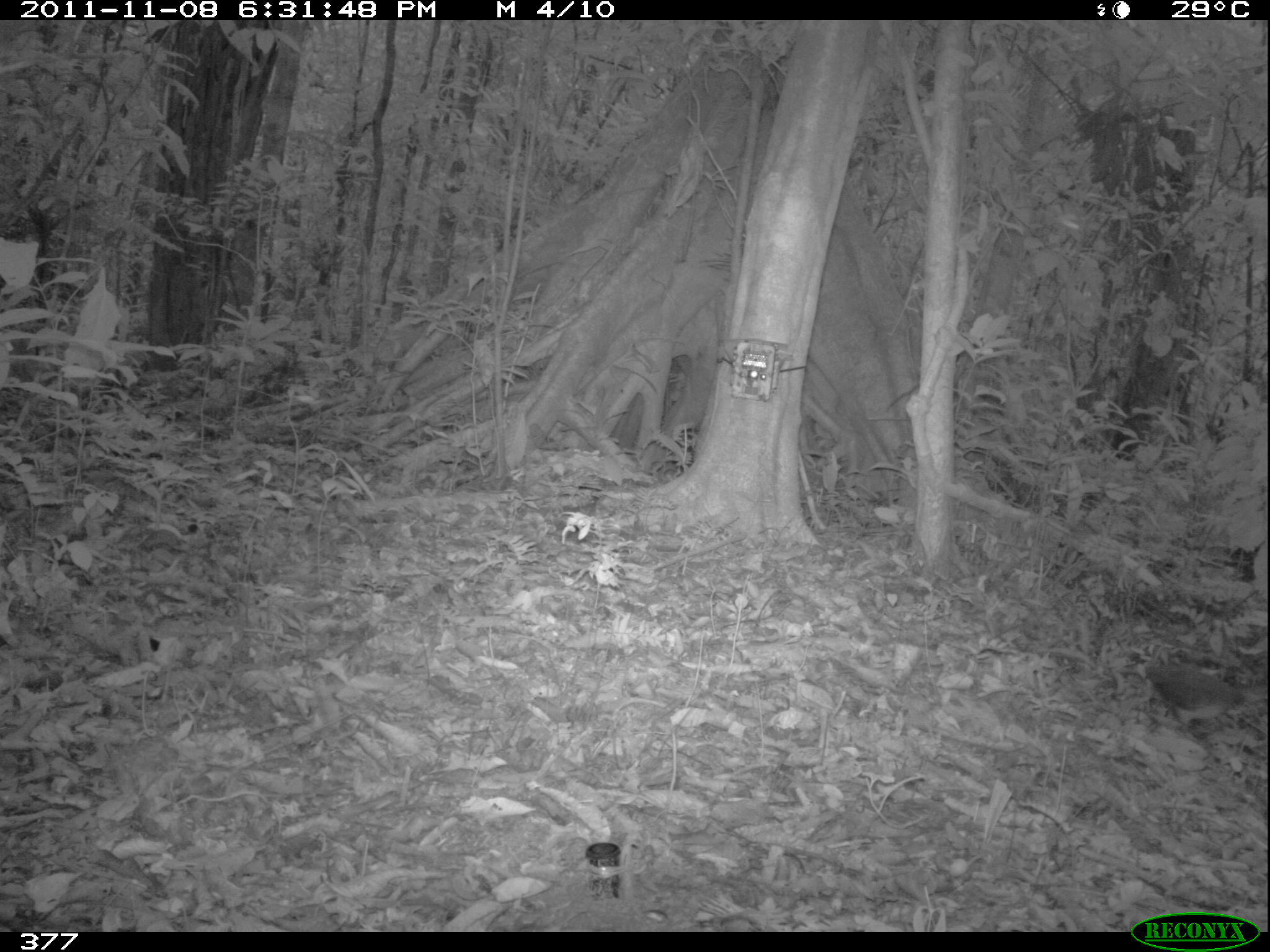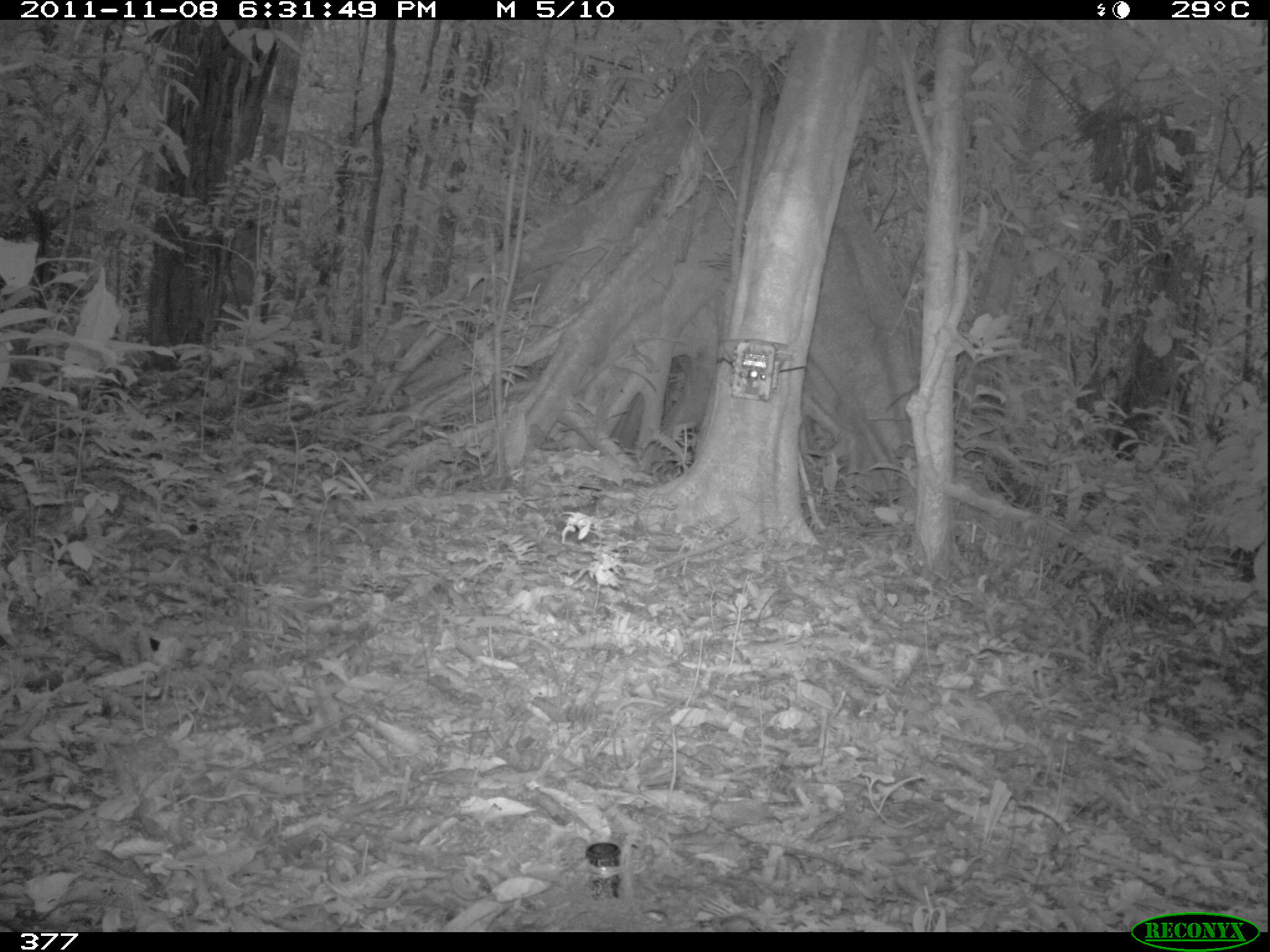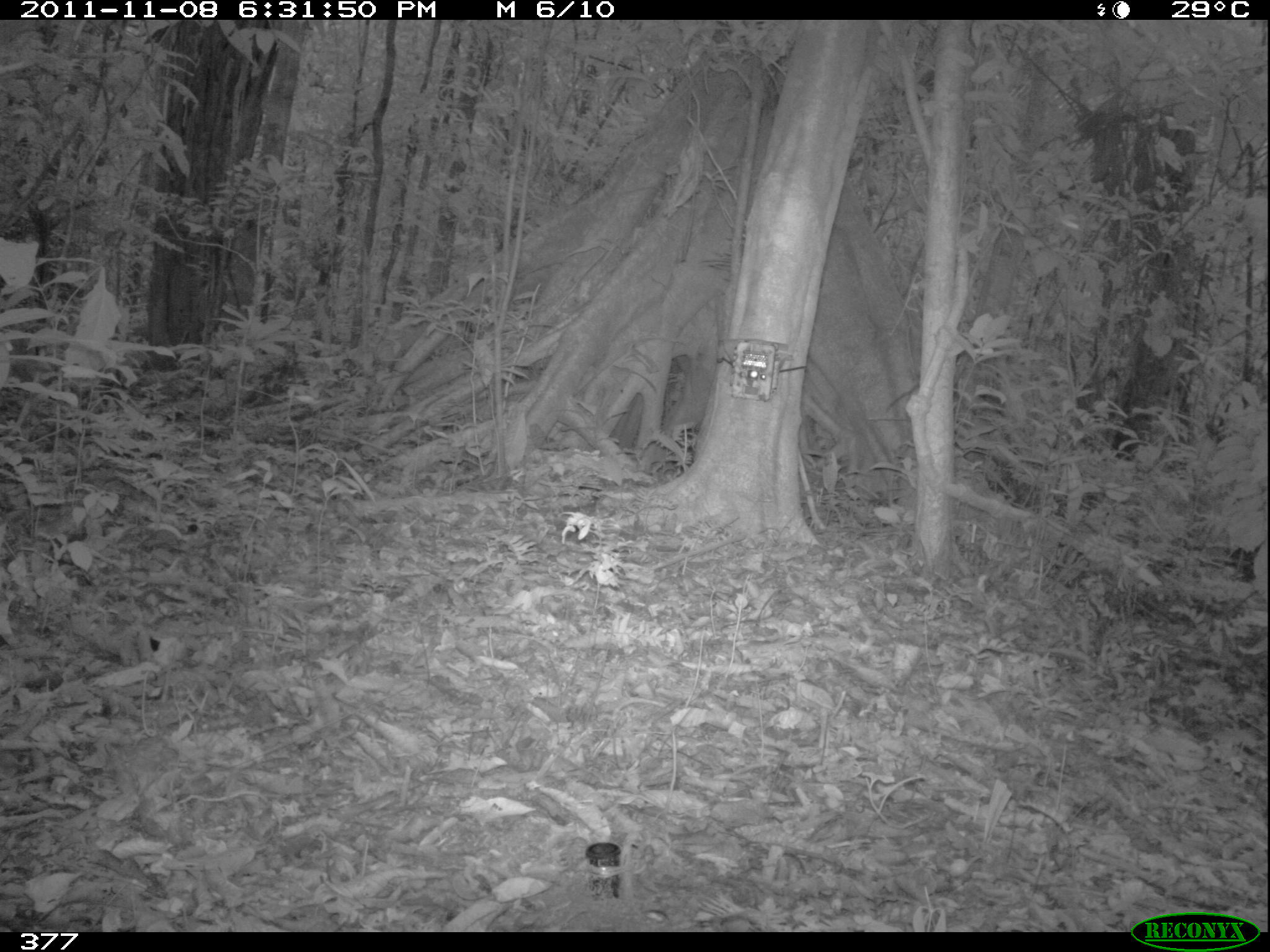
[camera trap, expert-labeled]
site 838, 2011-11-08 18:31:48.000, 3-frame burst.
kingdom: Animalia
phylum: Chordata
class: Aves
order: Tinamiformes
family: Tinamidae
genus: Tinamus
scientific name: Tinamus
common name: tinamus tinamous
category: tinamus sp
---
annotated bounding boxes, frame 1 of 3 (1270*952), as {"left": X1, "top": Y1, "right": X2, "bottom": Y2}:
tinamus sp: {"left": 1143, "top": 661, "right": 1247, "bottom": 733}